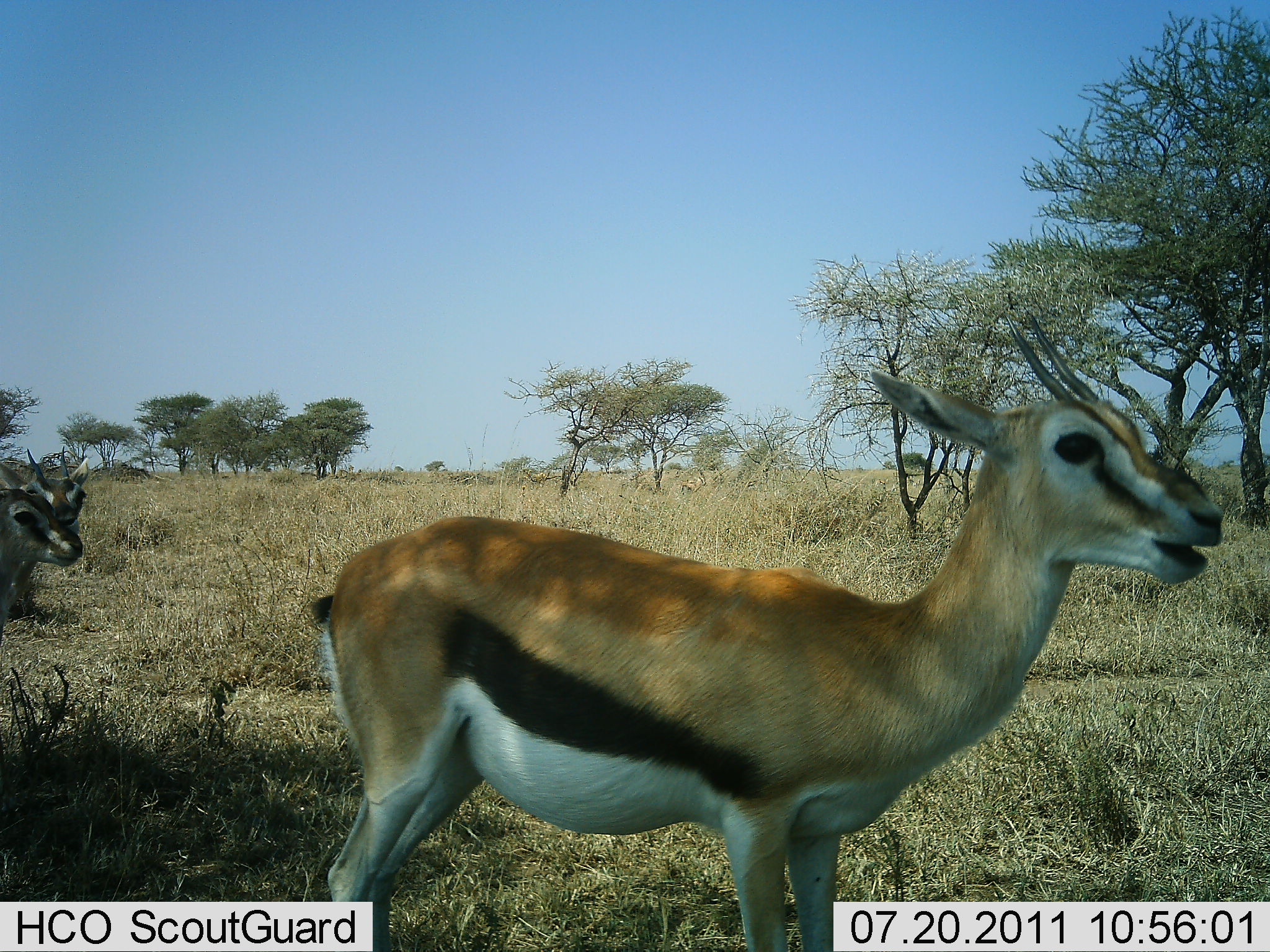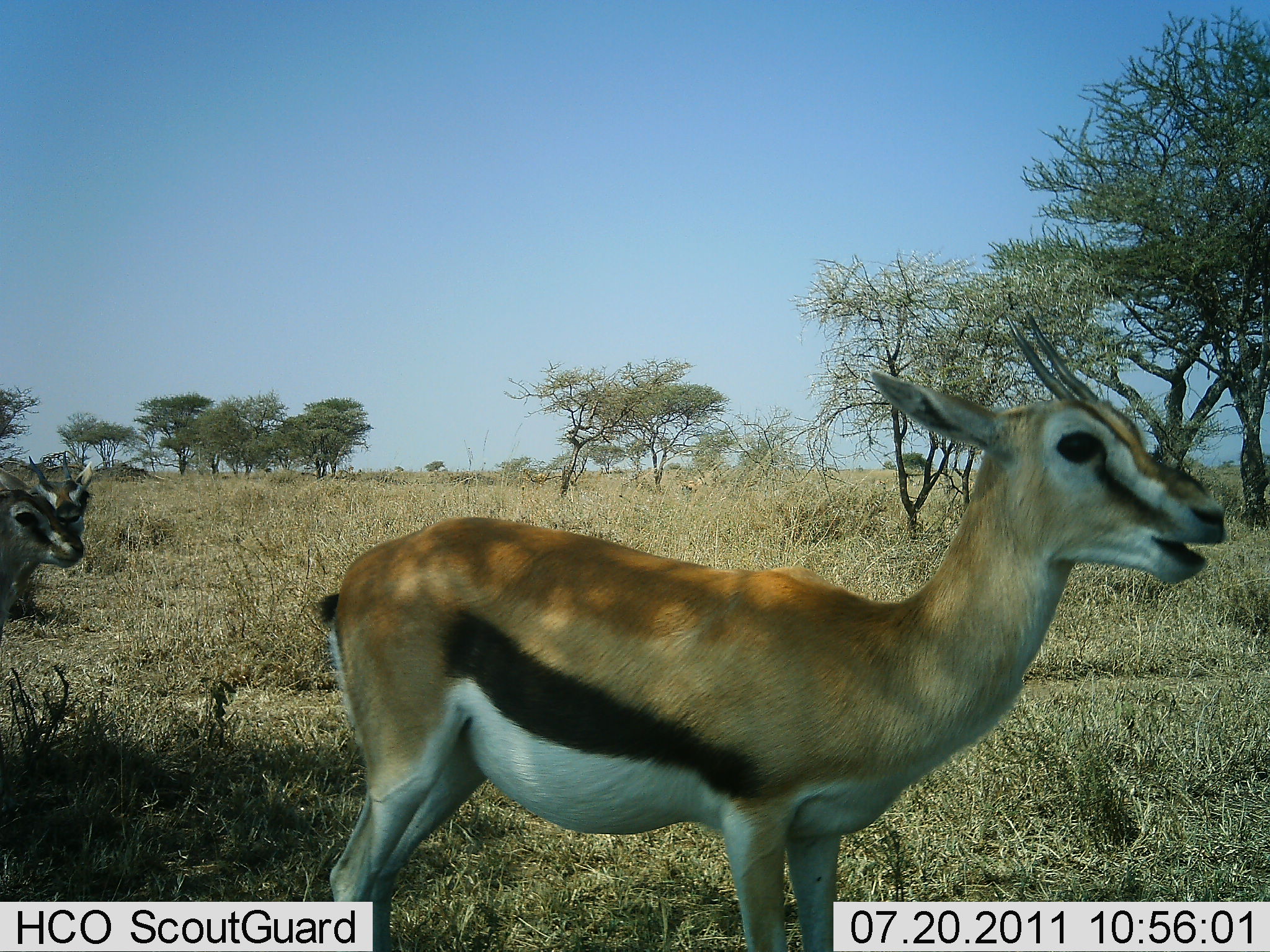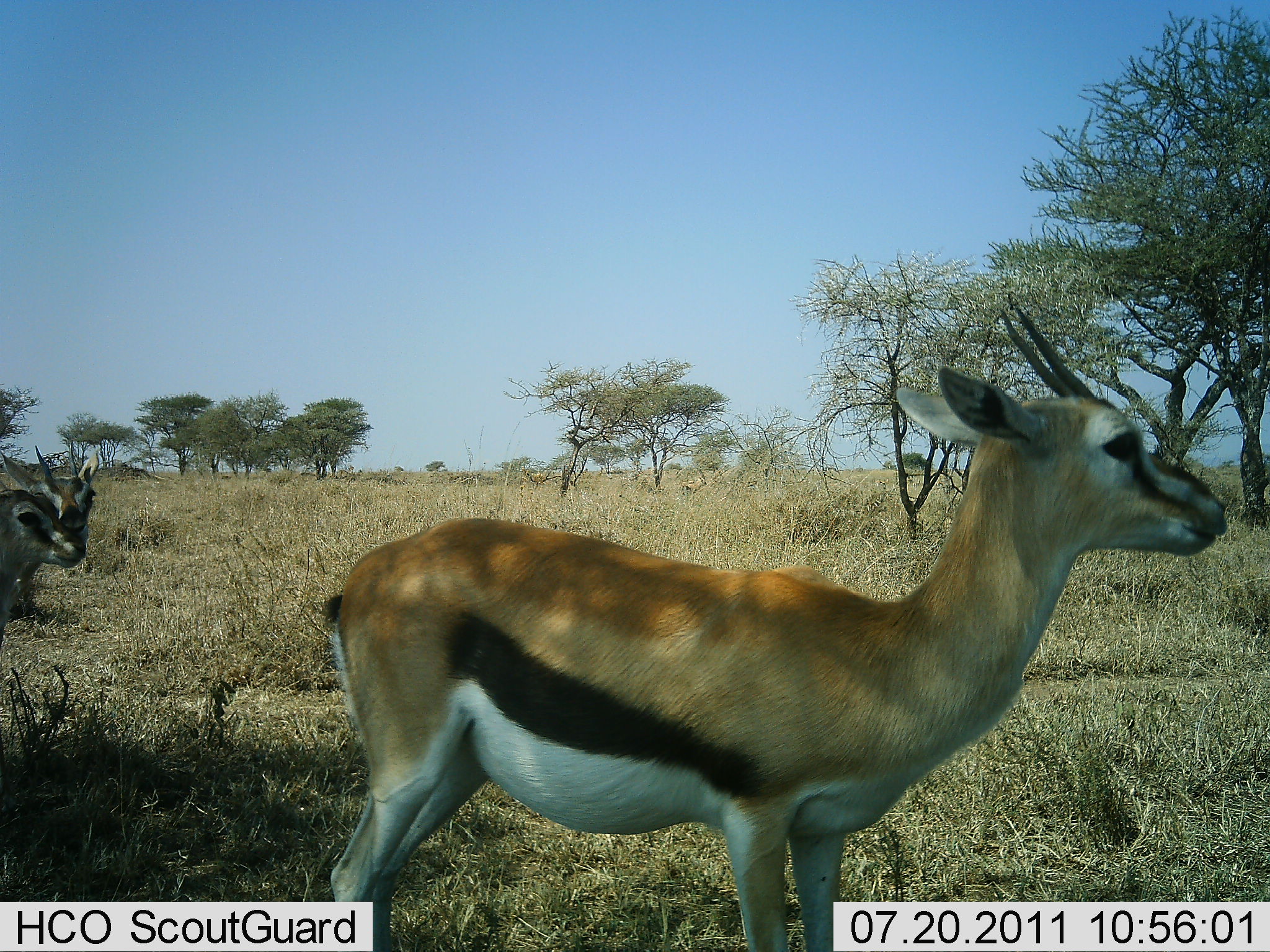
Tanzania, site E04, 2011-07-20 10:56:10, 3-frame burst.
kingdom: Animalia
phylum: Chordata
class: Mammalia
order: Artiodactyla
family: Bovidae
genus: Eudorcas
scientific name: Eudorcas thomsonii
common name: thomson's gazelle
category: gazellethomsons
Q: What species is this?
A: Gazellethomsons (thomson's gazelle) (Eudorcas thomsonii).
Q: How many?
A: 3.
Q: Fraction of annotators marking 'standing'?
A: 100%.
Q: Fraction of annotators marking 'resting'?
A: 9%.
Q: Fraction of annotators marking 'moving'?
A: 0%.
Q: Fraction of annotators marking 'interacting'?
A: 9%.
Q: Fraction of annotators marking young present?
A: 0%.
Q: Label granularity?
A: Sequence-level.